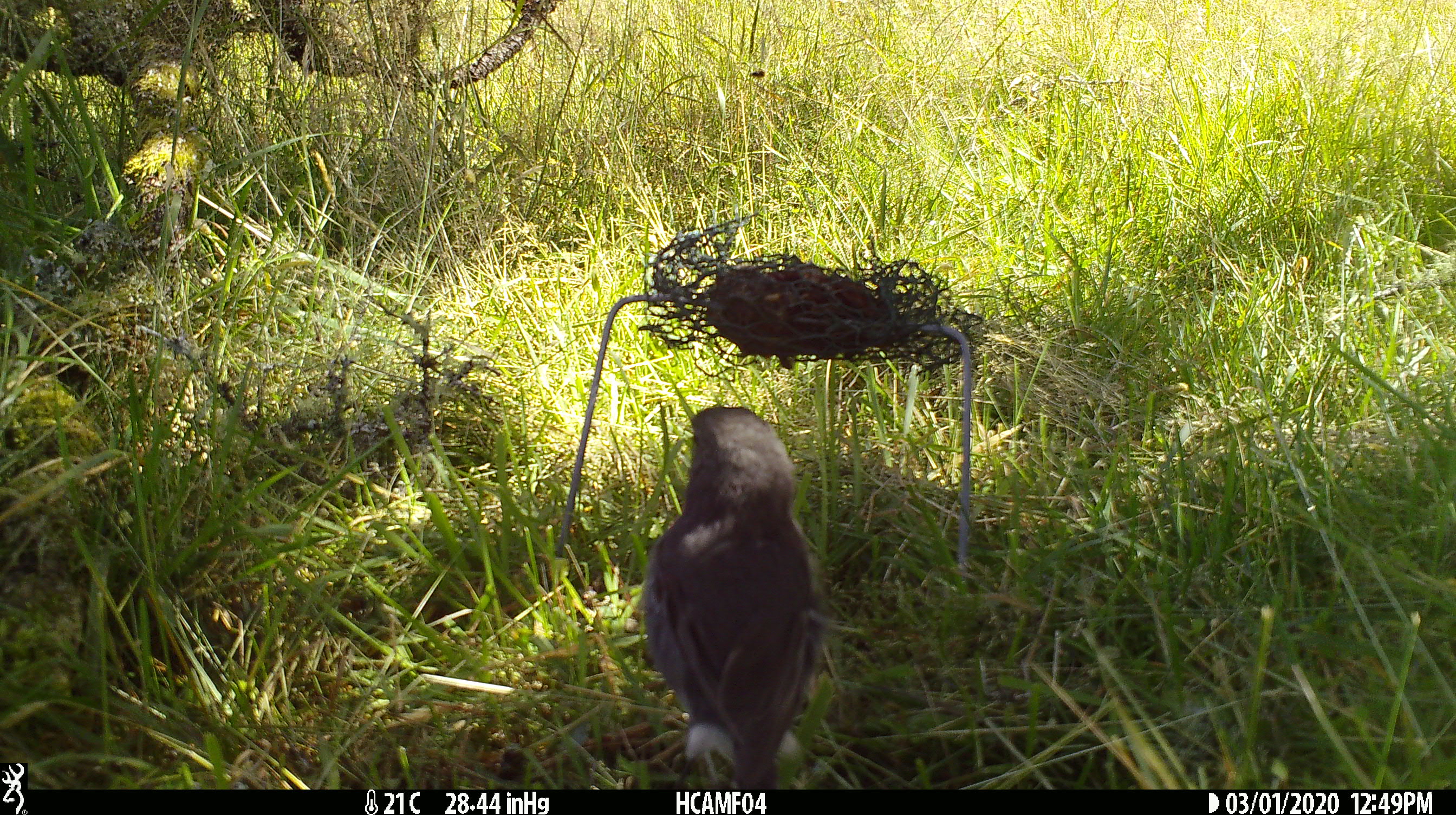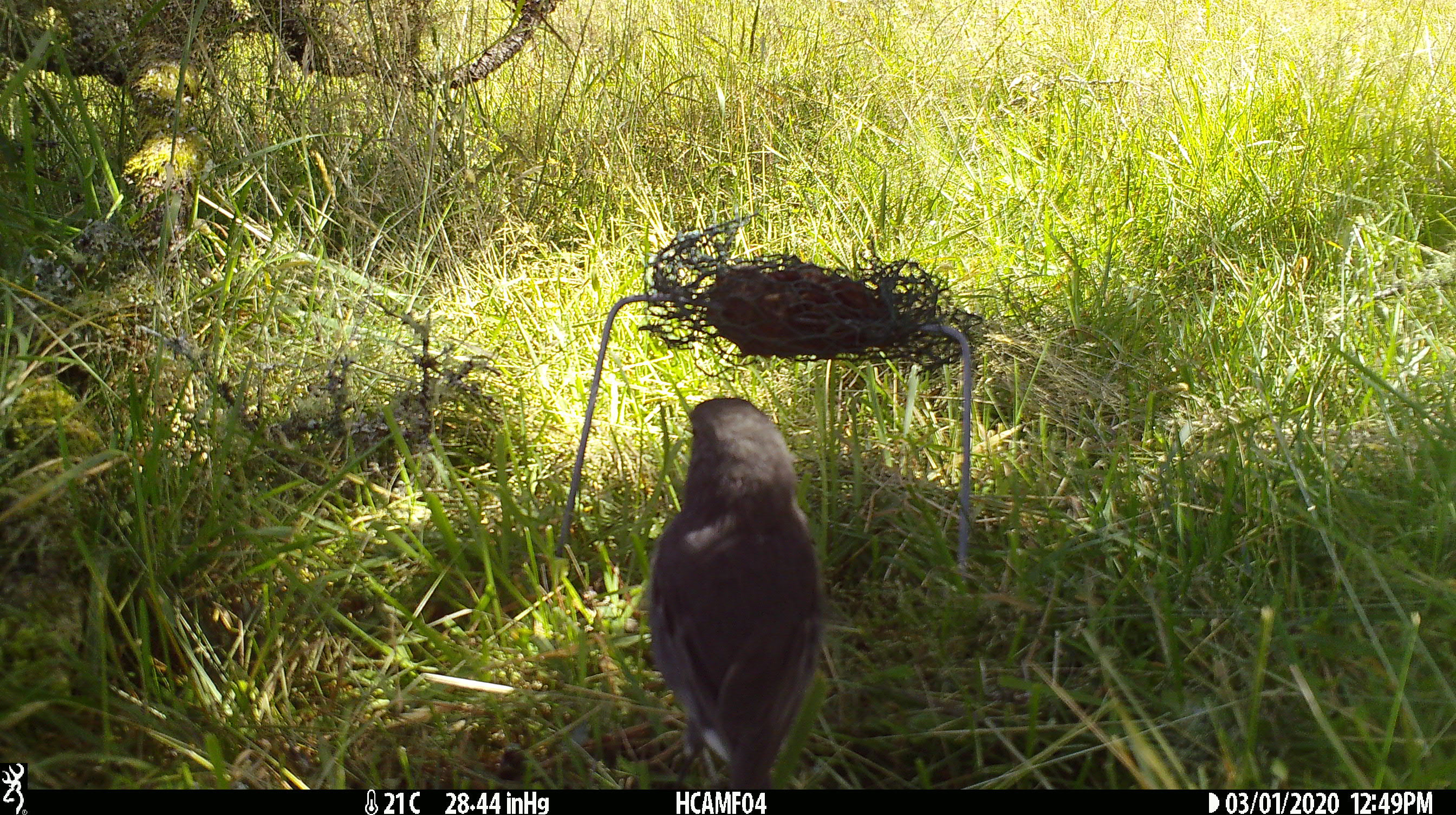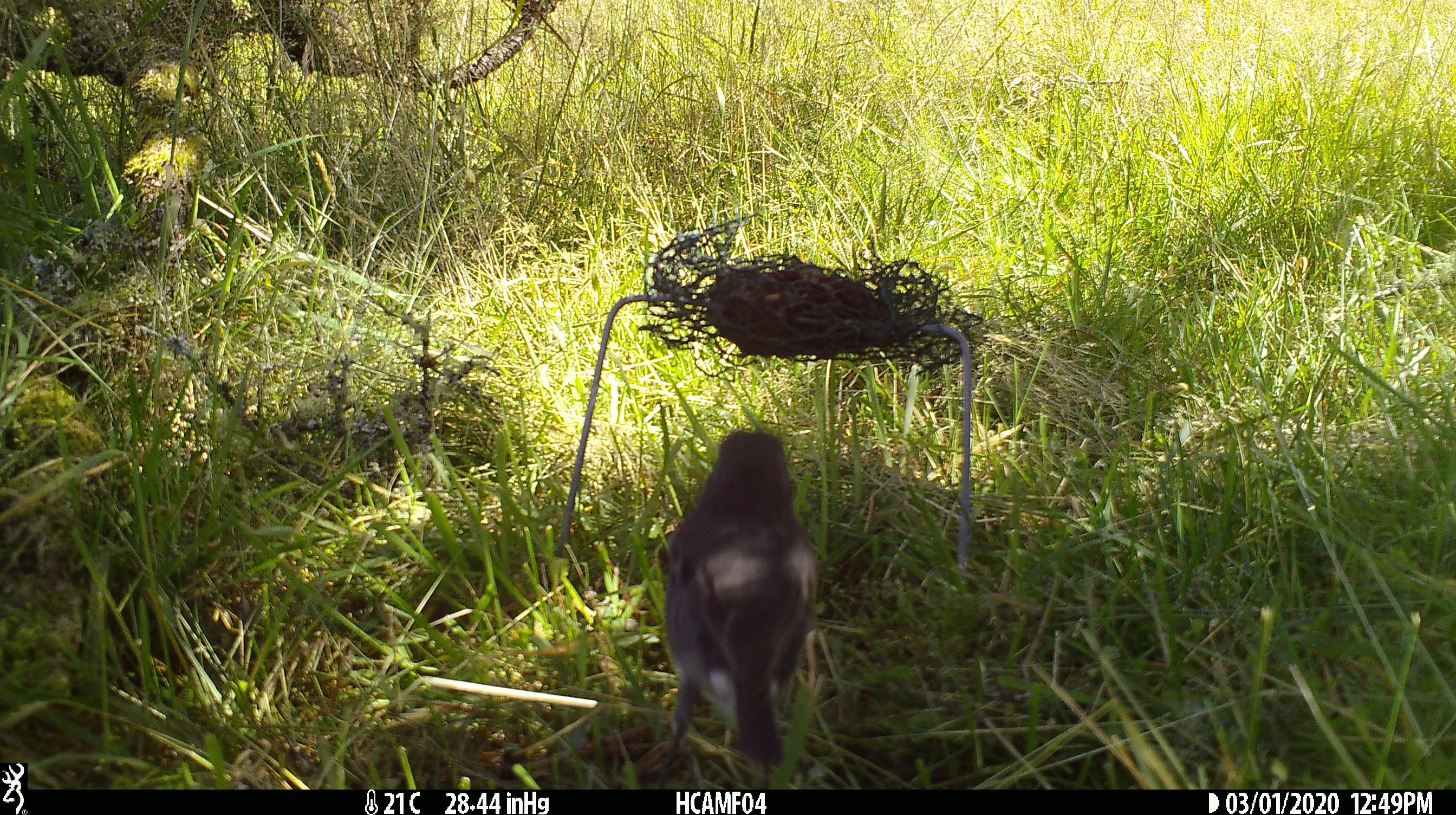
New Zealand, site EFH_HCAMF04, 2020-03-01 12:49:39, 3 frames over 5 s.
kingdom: Animalia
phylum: Chordata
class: Aves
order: Passeriformes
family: Petroicidae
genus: Petroica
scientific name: Petroica australis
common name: new zealand robin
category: robin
Robin (new zealand robin) (Petroica australis).